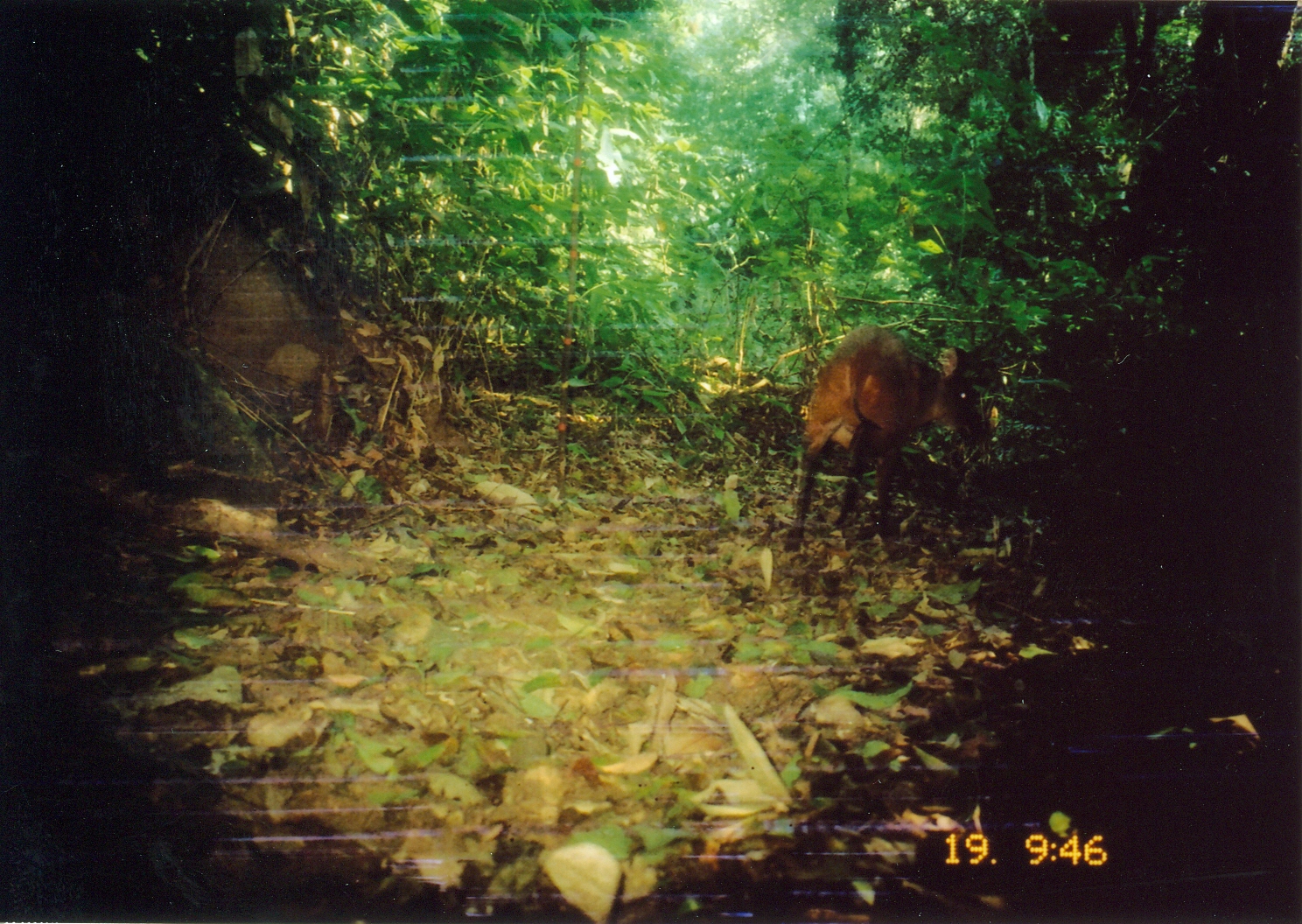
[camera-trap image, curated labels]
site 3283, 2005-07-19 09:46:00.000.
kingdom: Animalia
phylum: Chordata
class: Mammalia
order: Artiodactyla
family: Bovidae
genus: Cephalophus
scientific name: Cephalophus harveyi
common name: harvey's duiker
Cephalophus harveyi (harvey's duiker), count 1.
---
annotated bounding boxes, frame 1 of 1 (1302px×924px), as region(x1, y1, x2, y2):
cephalophus harveyi: region(783, 323, 985, 551)